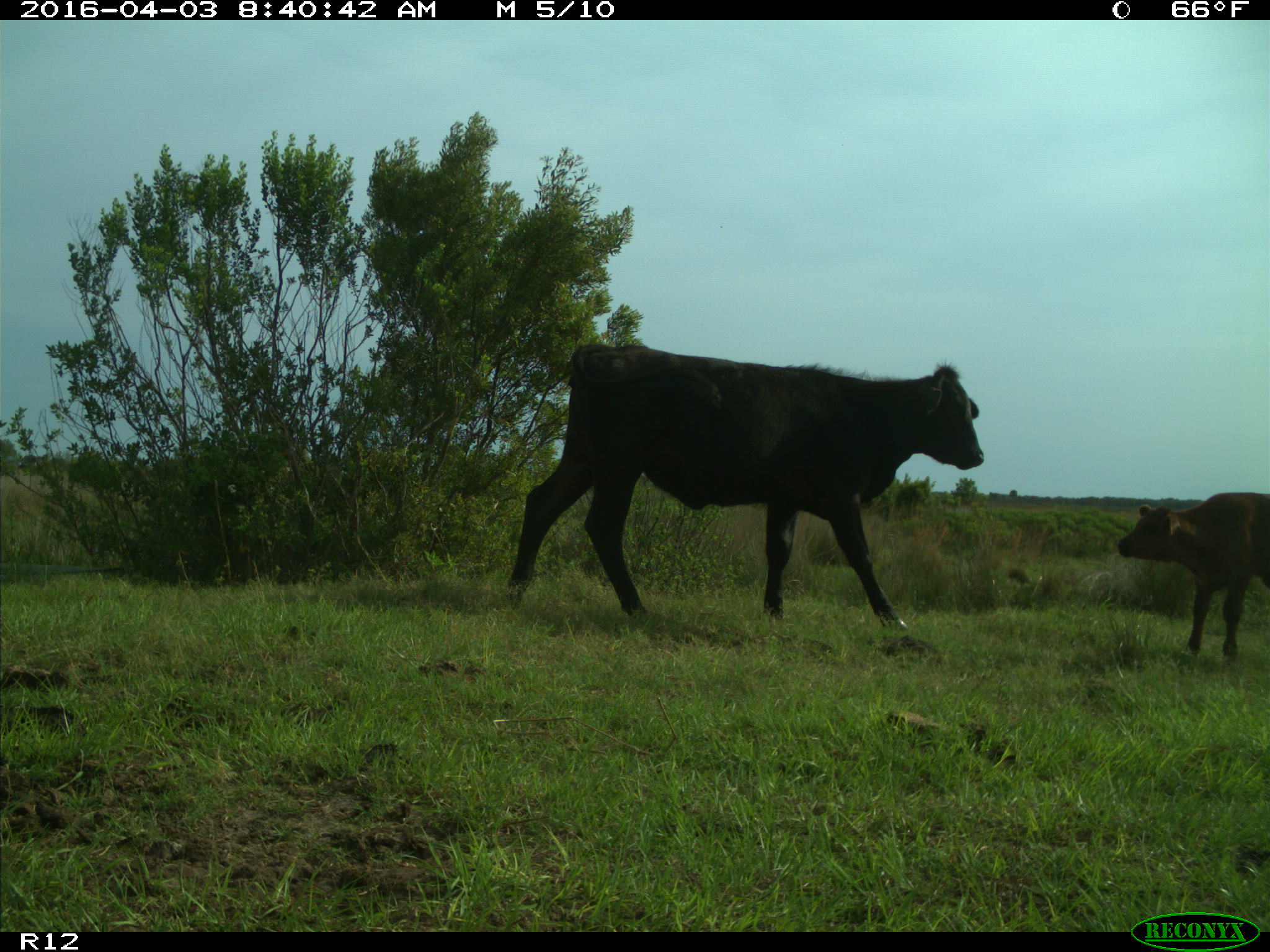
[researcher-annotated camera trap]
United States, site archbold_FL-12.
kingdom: Animalia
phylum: Chordata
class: Mammalia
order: Artiodactyla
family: Bovidae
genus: Bos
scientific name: Bos taurus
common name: domestic cow